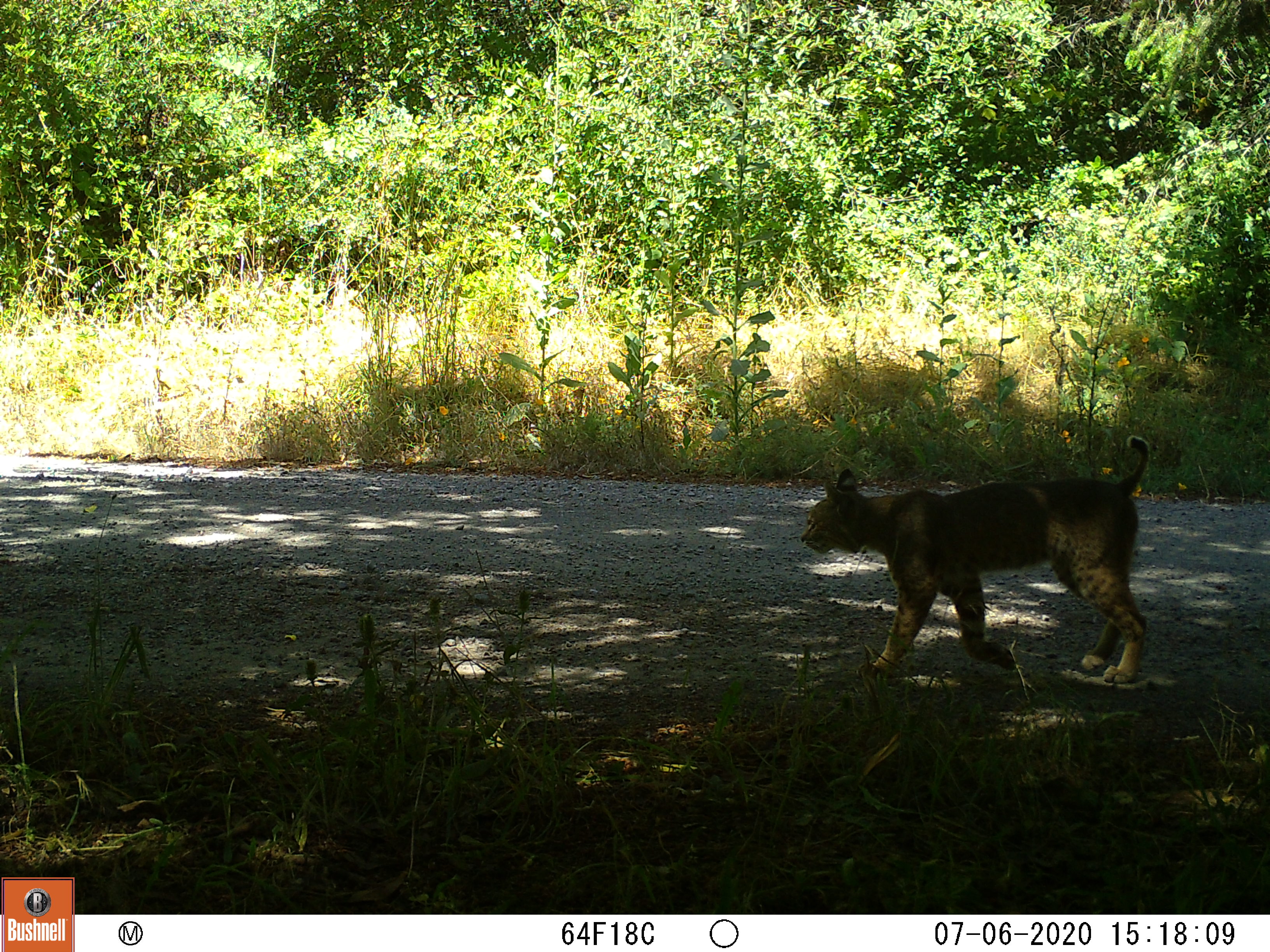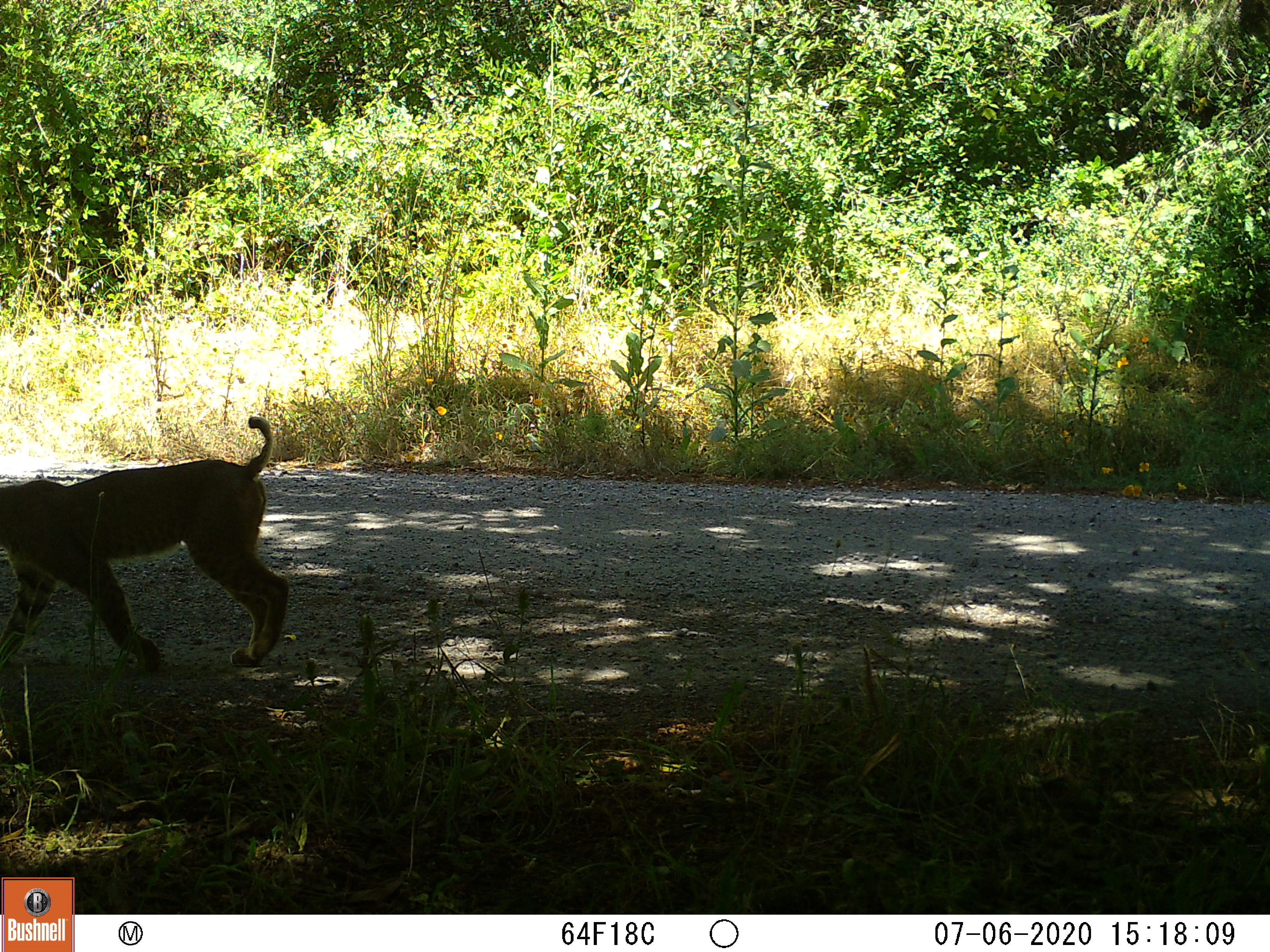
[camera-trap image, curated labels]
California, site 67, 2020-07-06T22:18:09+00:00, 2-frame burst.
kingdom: Animalia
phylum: Chordata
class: Mammalia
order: Carnivora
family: Felidae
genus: Lynx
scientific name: Lynx rufus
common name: bobcat